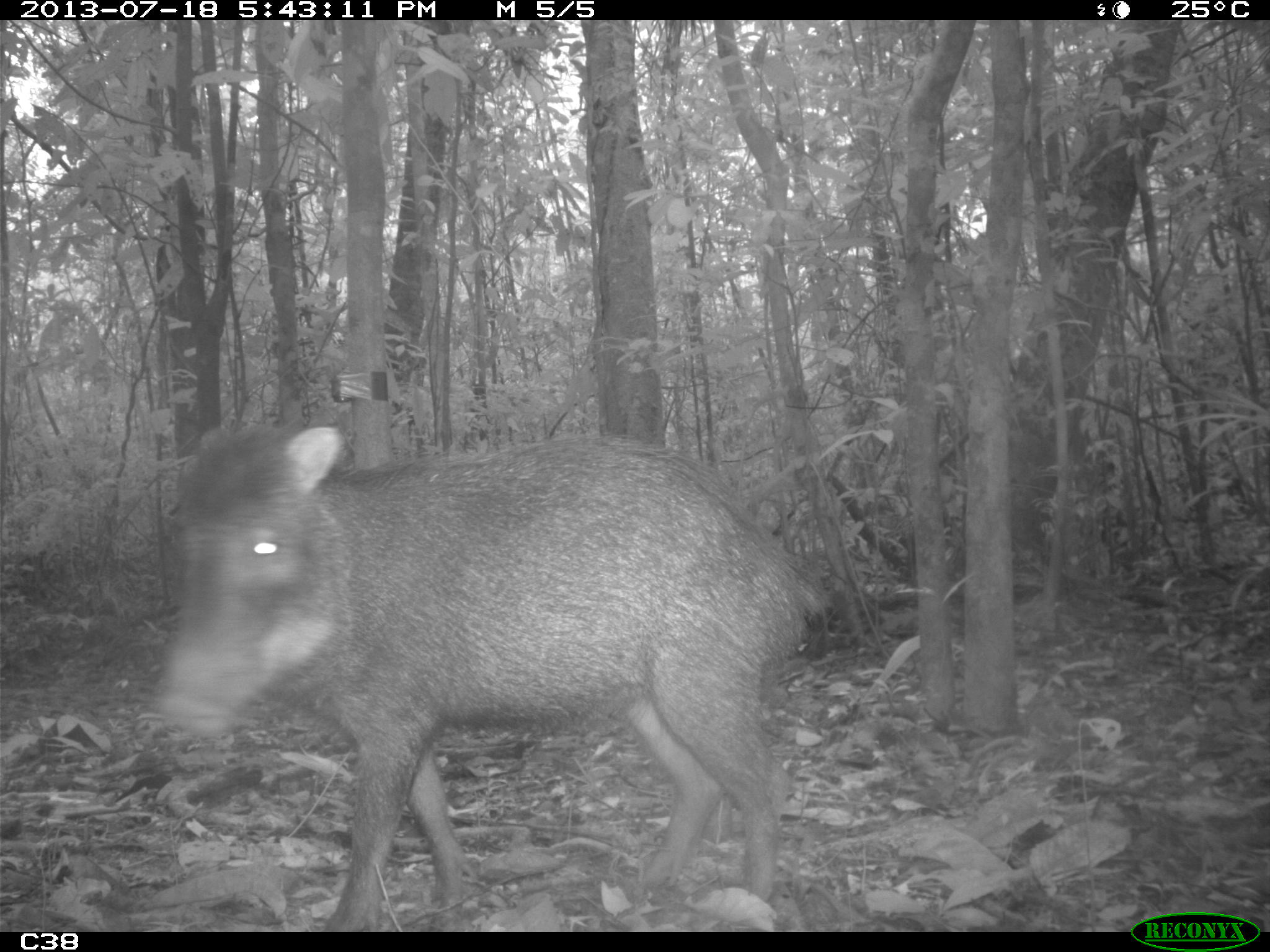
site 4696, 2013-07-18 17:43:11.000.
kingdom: Animalia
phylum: Chordata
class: Mammalia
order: Artiodactyla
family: Tayassuidae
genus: Tayassu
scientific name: Tayassu pecari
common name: white-lipped peccary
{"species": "Tayassu pecari (white-lipped peccary)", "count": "3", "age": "adult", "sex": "male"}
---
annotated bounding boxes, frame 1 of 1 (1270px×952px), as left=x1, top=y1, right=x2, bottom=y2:
tayassu pecari: left=154, top=416, right=832, bottom=929